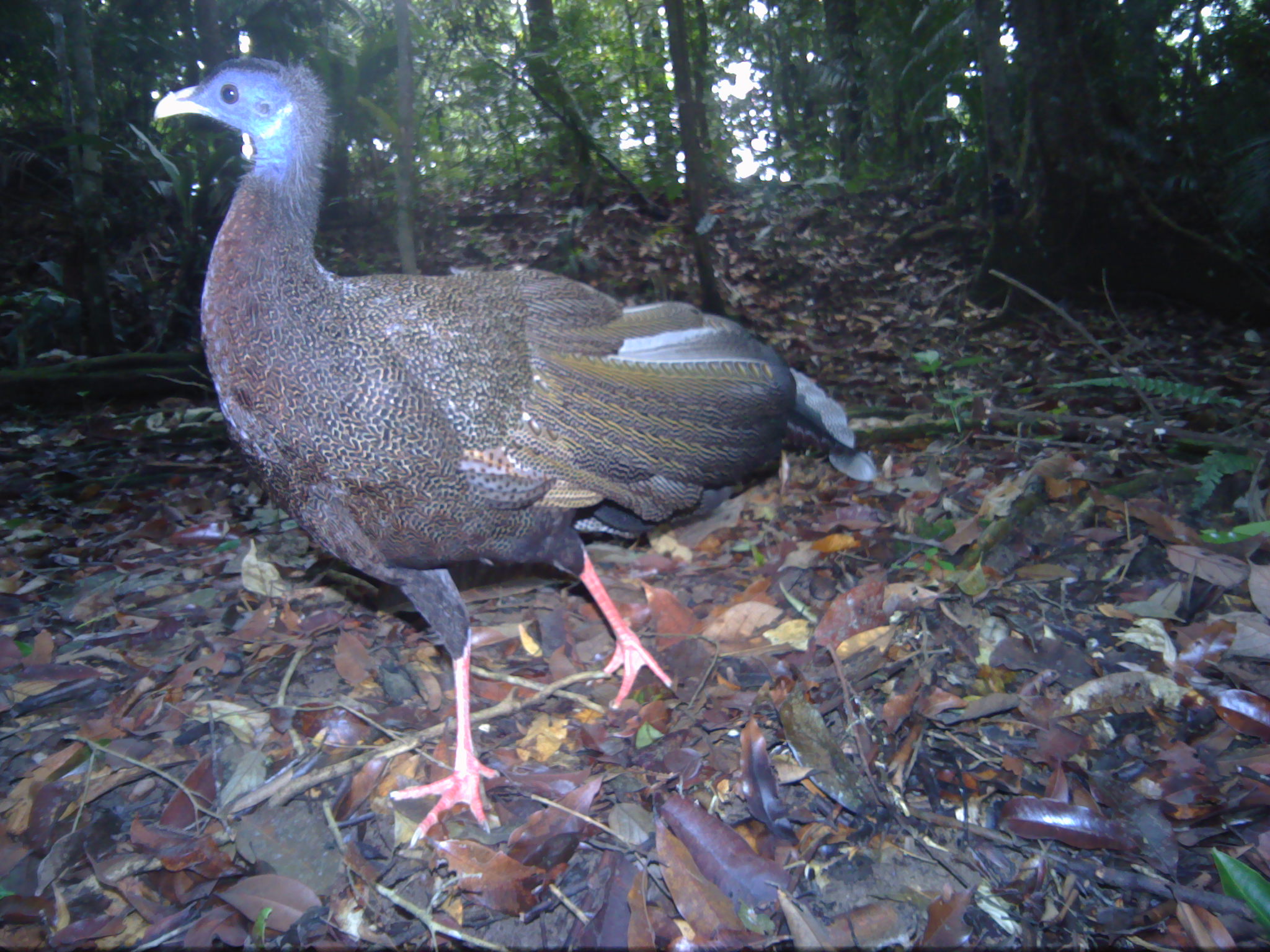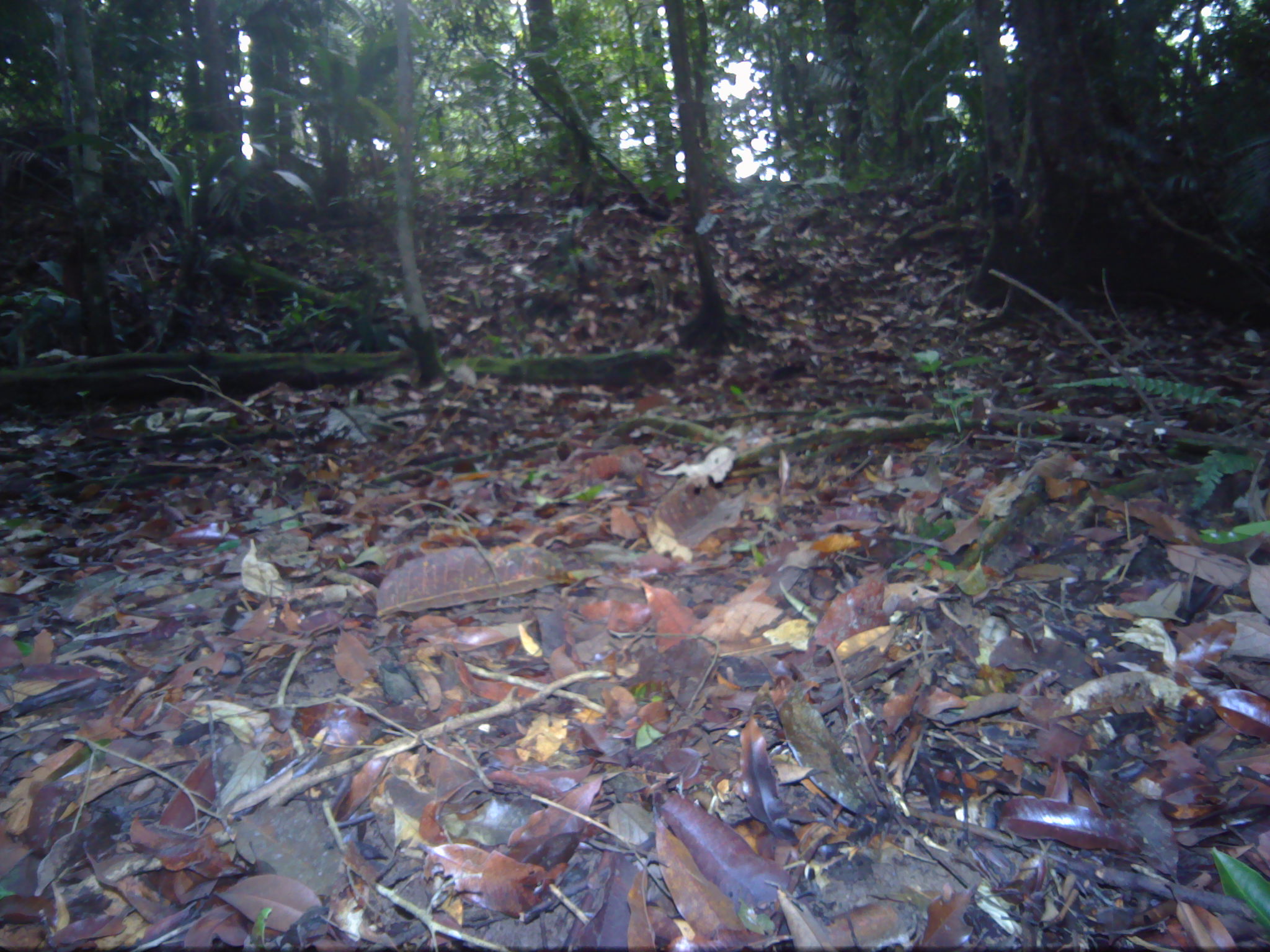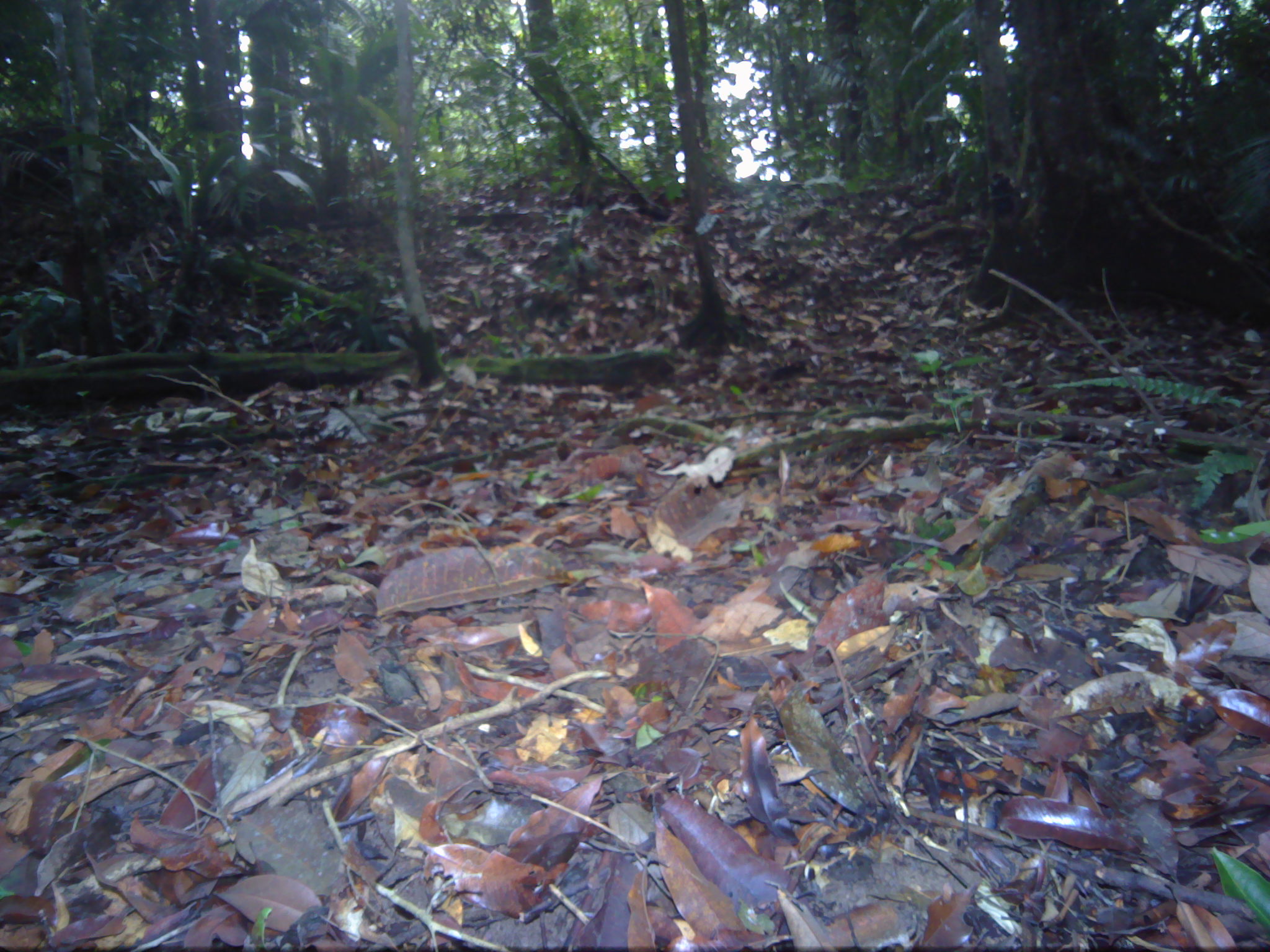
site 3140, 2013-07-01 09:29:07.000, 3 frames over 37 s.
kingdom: Animalia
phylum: Chordata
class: Aves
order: Galliformes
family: Phasianidae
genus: Argusianus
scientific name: Argusianus argus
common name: great argus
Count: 1.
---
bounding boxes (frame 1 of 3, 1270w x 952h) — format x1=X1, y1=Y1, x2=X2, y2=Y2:
argusianus argus: x1=146, y1=53, x2=887, y2=850